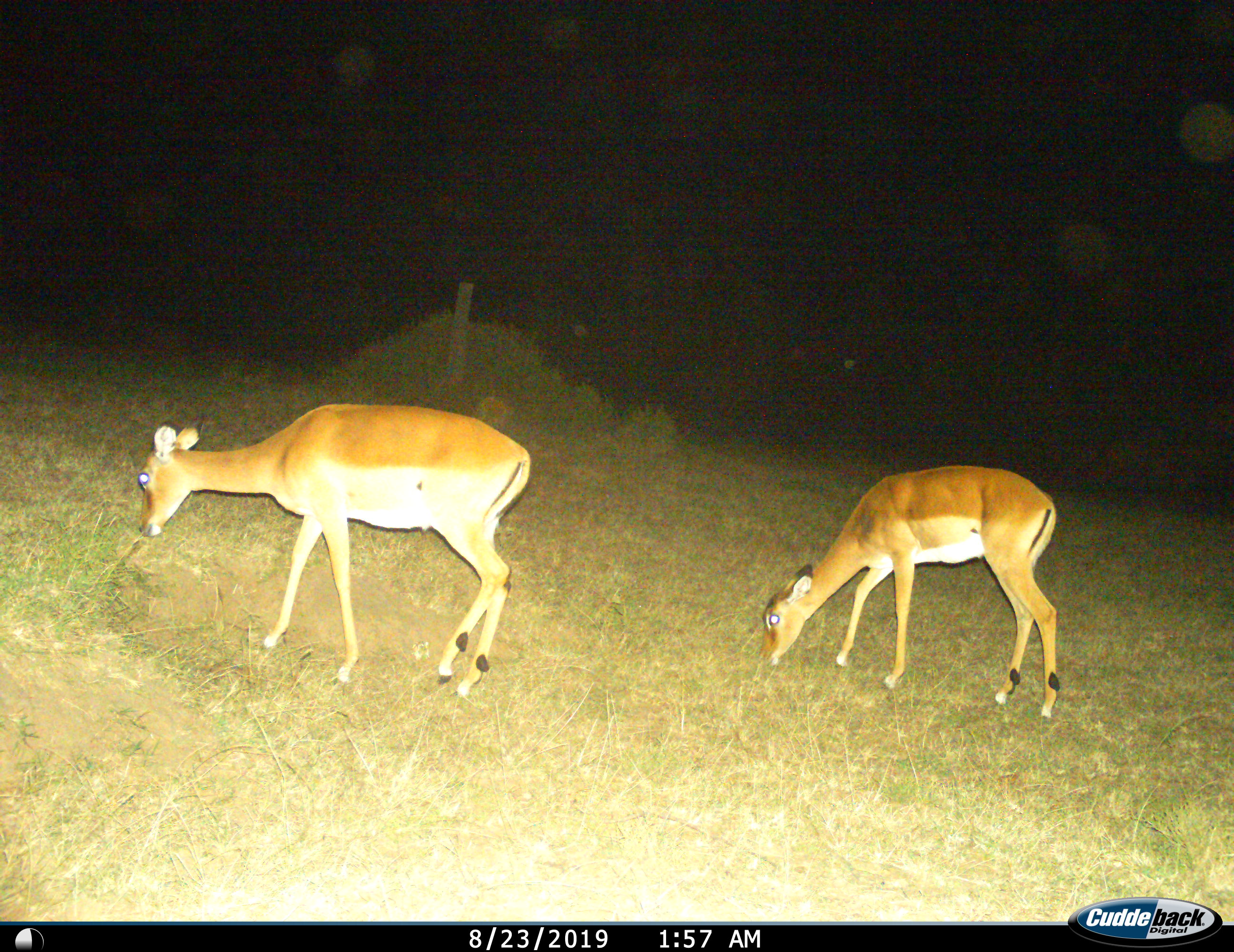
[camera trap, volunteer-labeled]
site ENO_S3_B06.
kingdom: Animalia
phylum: Chordata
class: Mammalia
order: Artiodactyla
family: Bovidae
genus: Aepyceros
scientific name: Aepyceros melampus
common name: impala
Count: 2.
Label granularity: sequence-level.